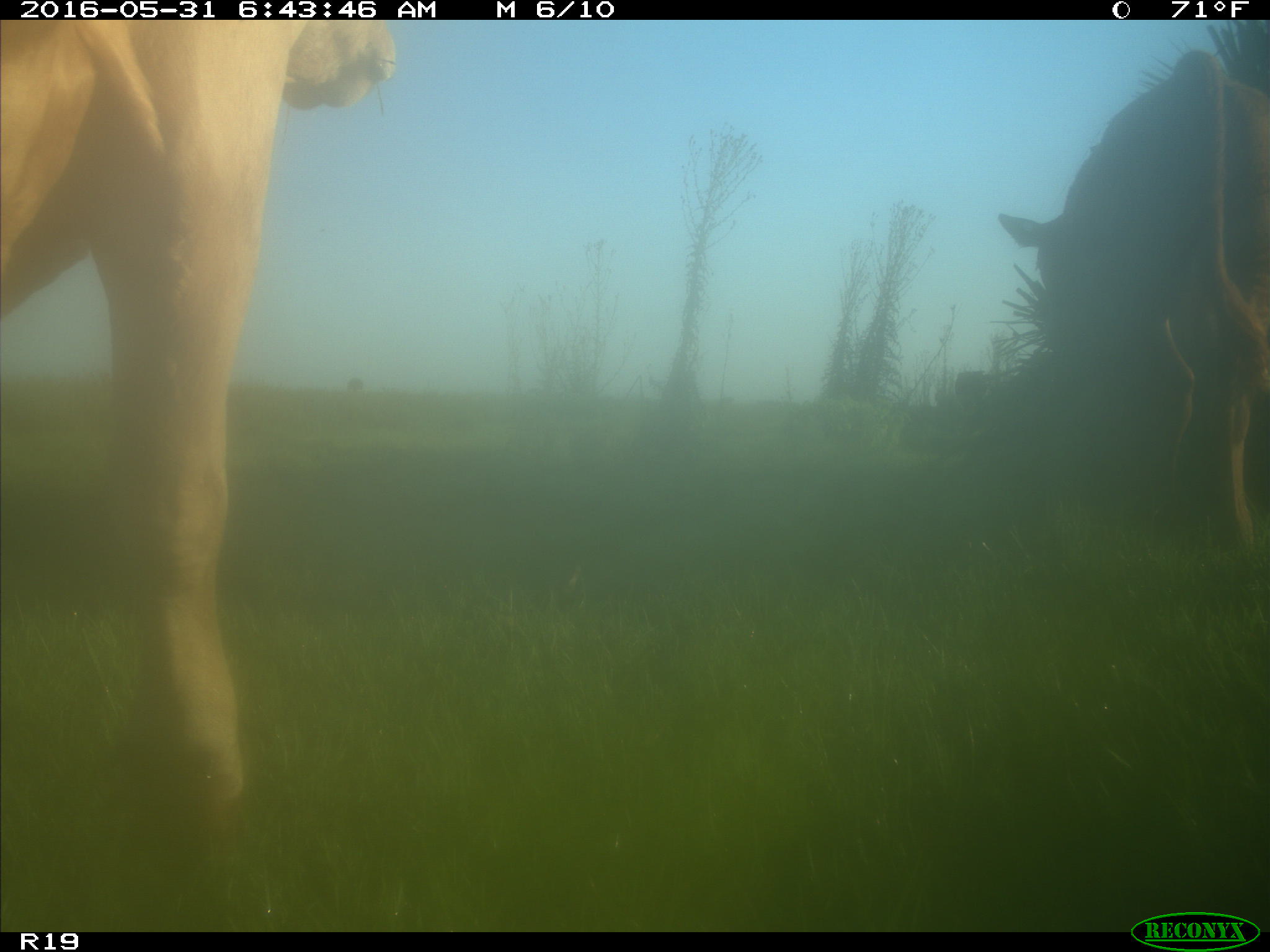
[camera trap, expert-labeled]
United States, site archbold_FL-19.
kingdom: Animalia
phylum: Chordata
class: Mammalia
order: Artiodactyla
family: Bovidae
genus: Bos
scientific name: Bos taurus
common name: domestic cow